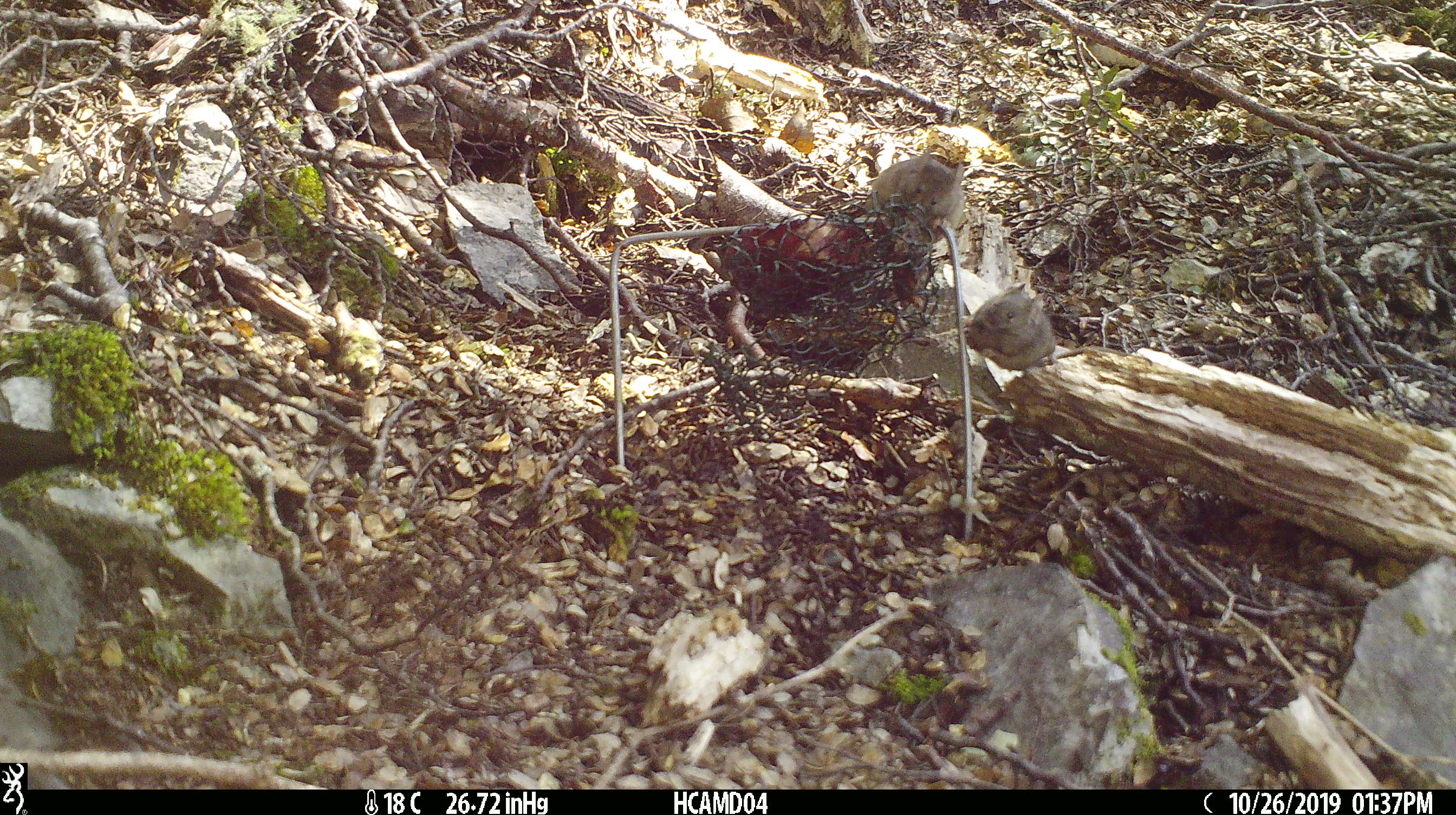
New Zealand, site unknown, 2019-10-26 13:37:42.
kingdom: Animalia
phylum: Chordata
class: Mammalia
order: Rodentia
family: Muridae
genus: Mus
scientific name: Mus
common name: mouse